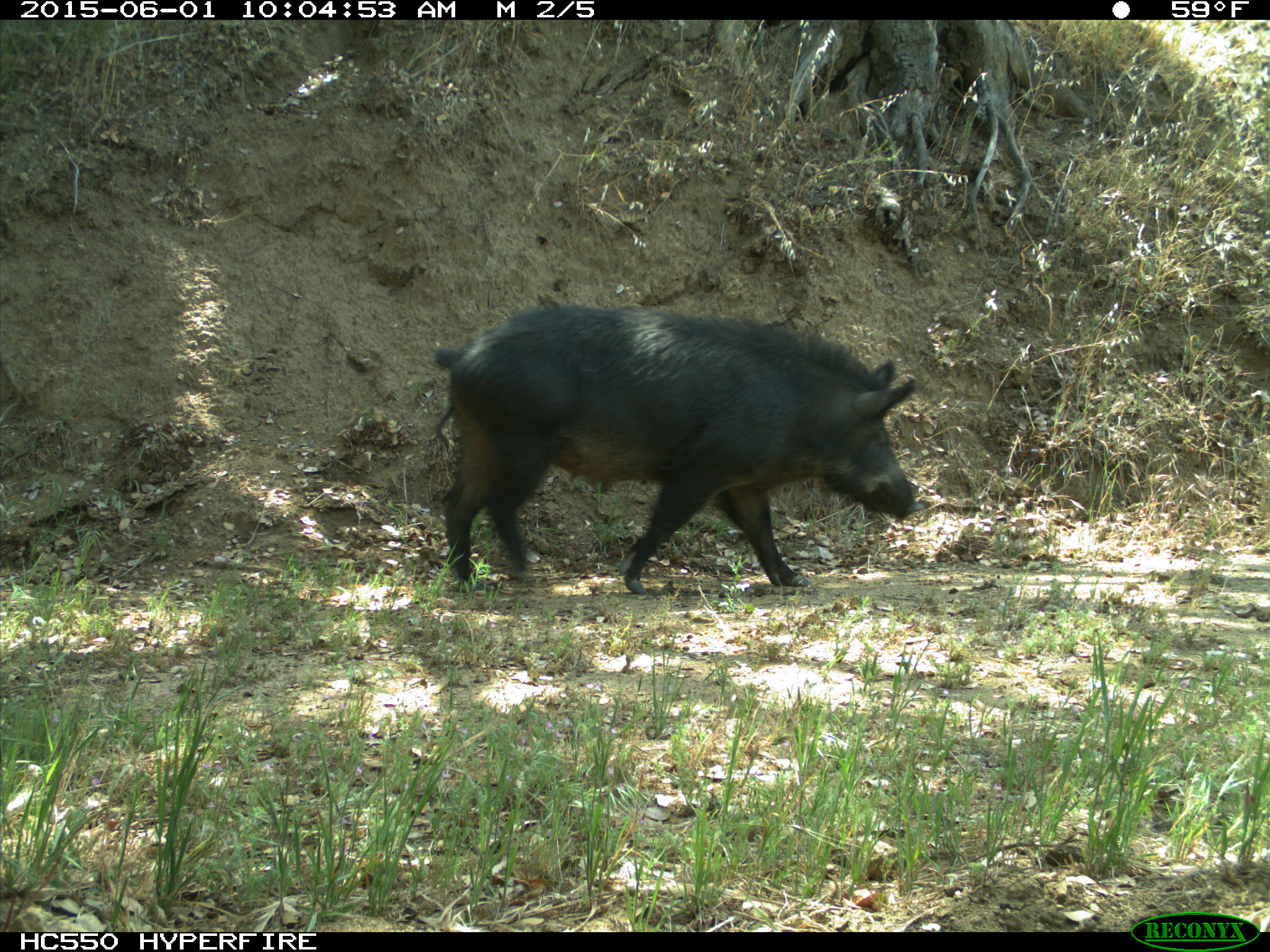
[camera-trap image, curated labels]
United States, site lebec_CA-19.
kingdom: Animalia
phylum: Chordata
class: Mammalia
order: Artiodactyla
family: Suidae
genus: Sus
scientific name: Sus scrofa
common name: wild boar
Sus scrofa (wild boar).